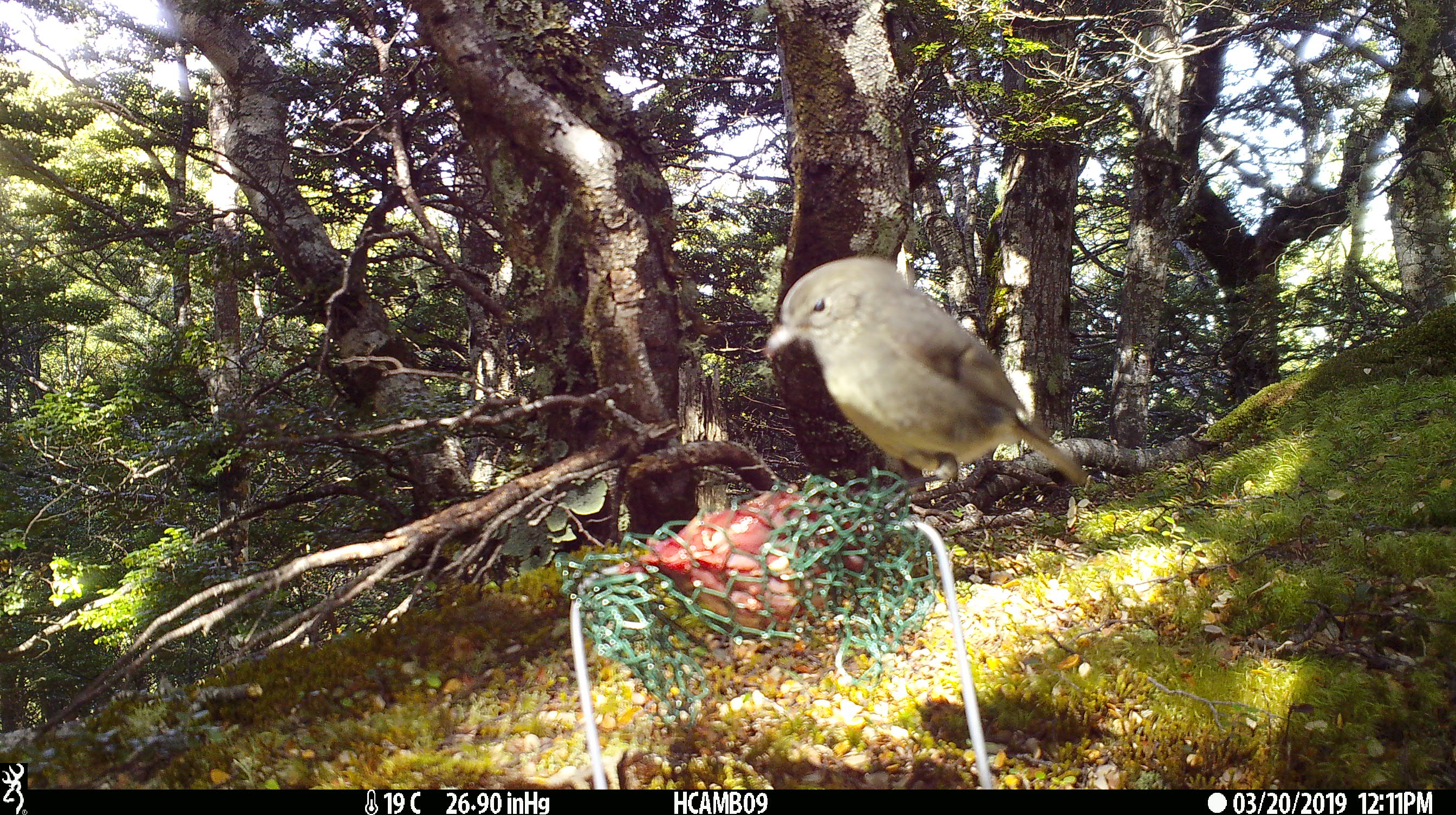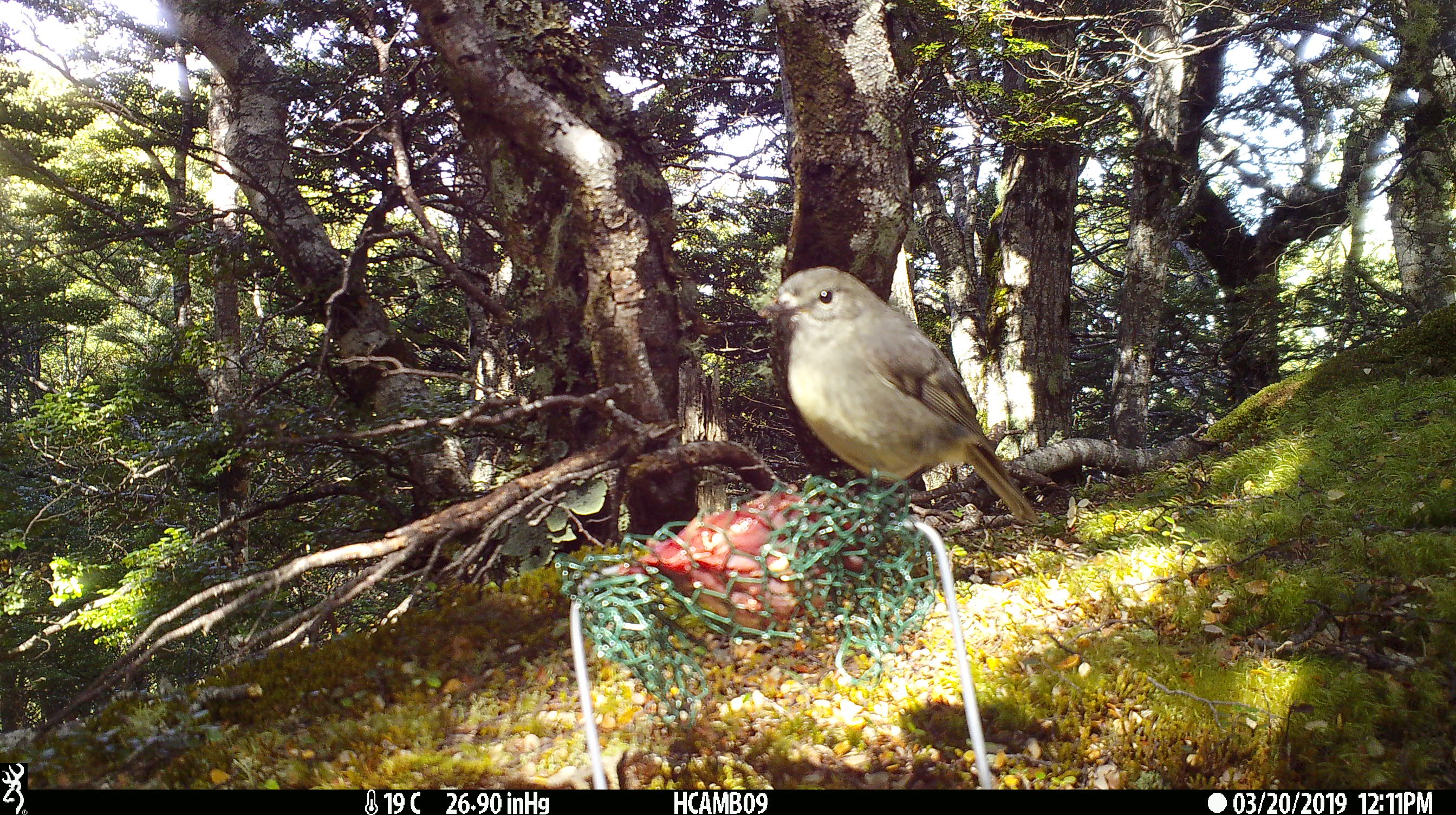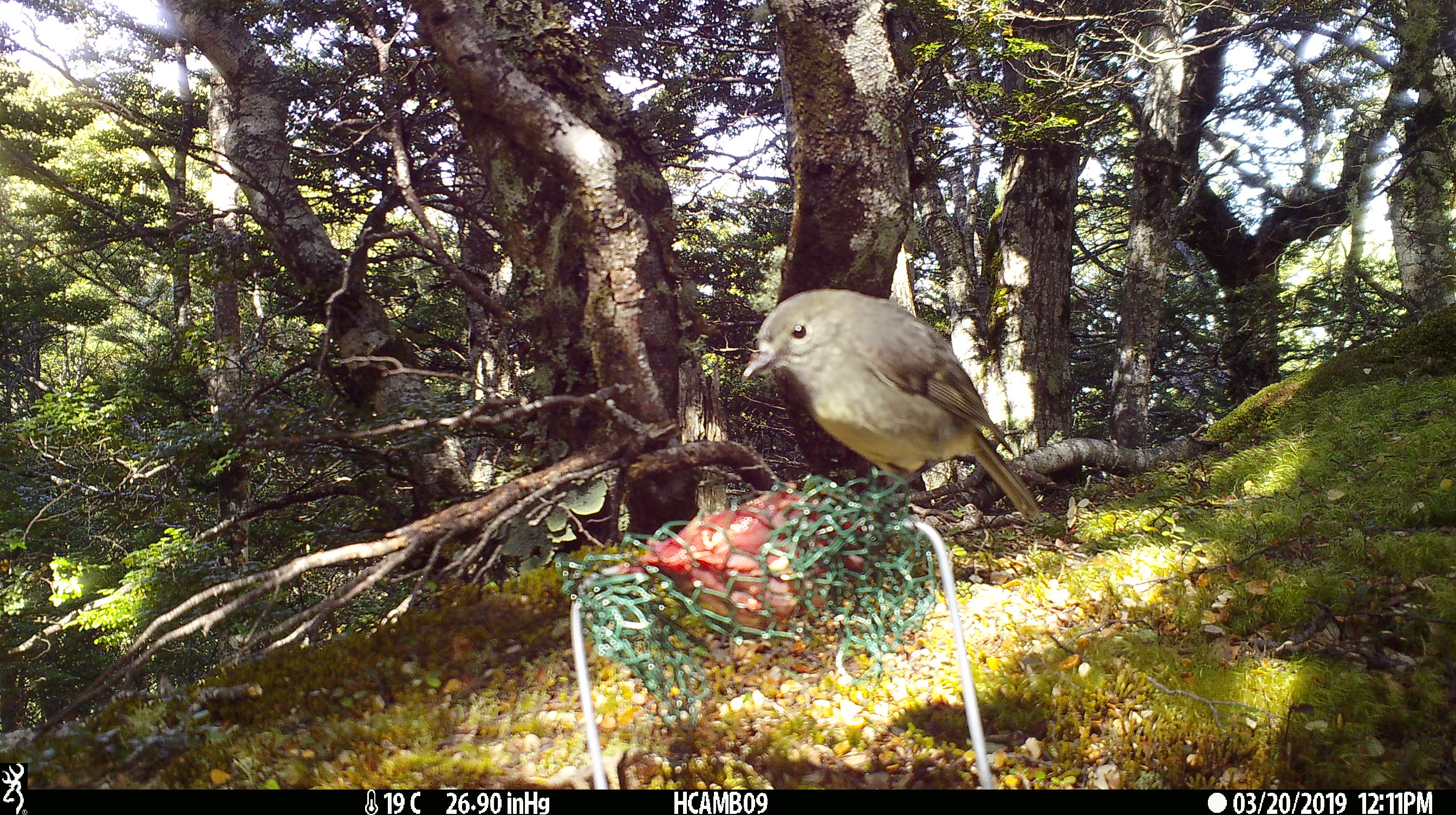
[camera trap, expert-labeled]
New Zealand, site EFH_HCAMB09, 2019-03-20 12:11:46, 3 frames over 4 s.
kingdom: Animalia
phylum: Chordata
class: Aves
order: Passeriformes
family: Petroicidae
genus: Petroica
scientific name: Petroica australis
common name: new zealand robin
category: robin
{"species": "robin (new zealand robin) (Petroica australis)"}